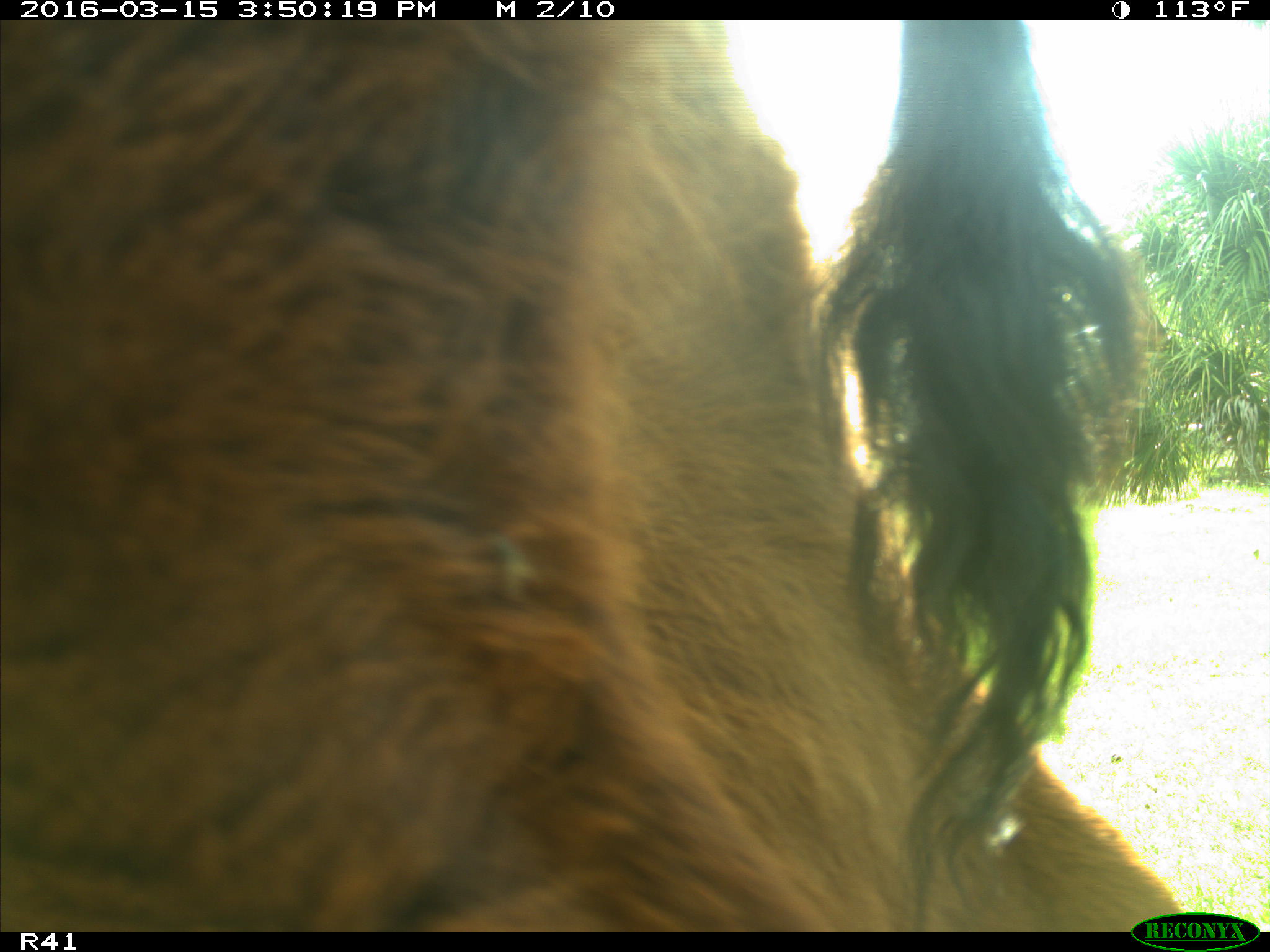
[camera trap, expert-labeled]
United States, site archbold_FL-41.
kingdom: Animalia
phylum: Chordata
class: Mammalia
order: Artiodactyla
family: Bovidae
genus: Bos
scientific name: Bos taurus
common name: domestic cow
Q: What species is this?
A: Bos taurus (domestic cow).